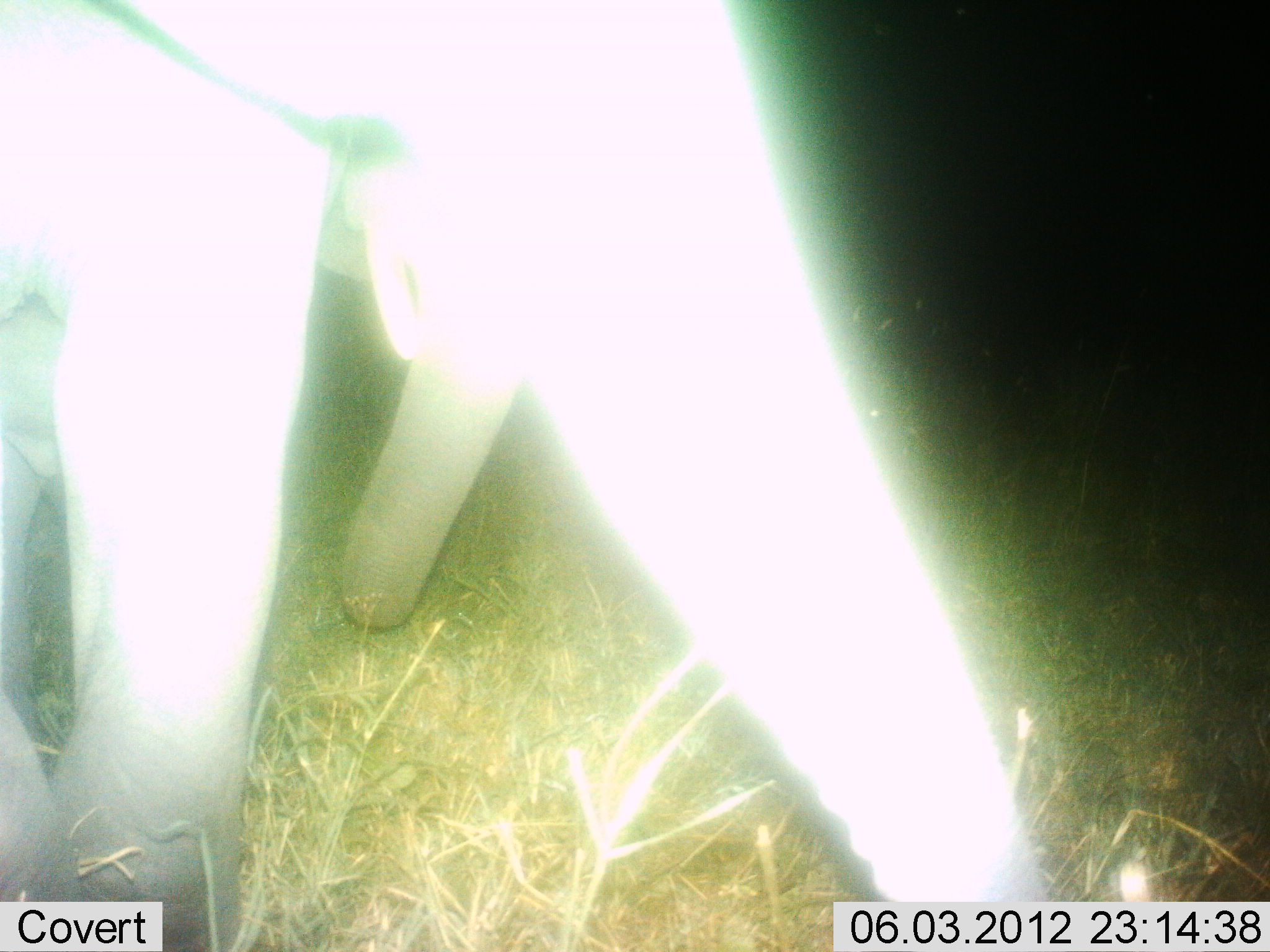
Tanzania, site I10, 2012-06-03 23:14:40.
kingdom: Animalia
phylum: Chordata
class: Mammalia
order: Proboscidea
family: Elephantidae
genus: Loxodonta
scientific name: Loxodonta africana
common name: african bush elephant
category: elephant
Elephant (african bush elephant) (Loxodonta africana), count 2. Behavior (volunteer vote fractions): standing 30%, resting 0%, moving 70%, interacting 10%. Young present (vote fraction): 10%. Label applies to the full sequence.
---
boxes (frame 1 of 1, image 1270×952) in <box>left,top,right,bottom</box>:
animal: <box>1,0,1039,951</box>